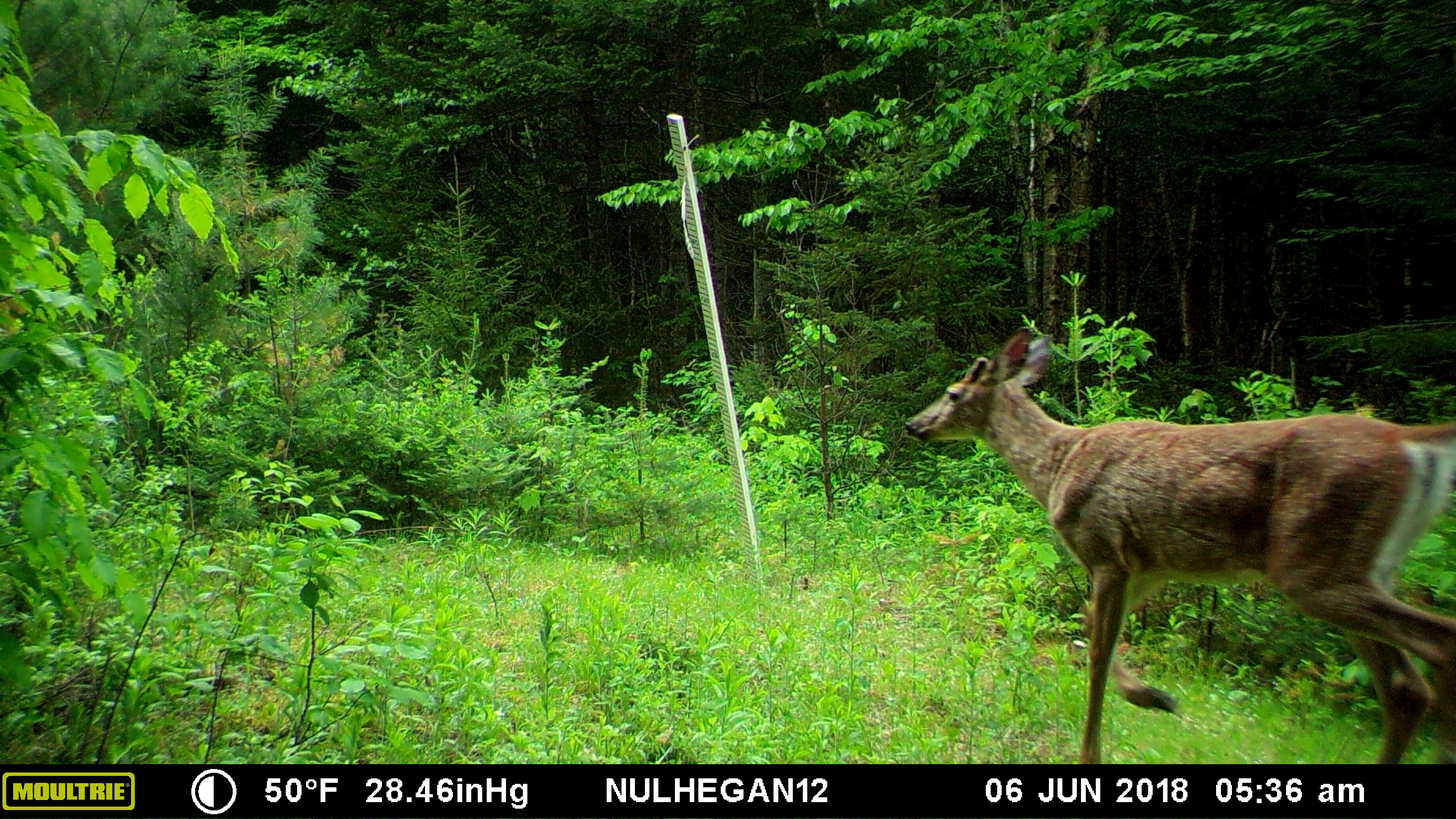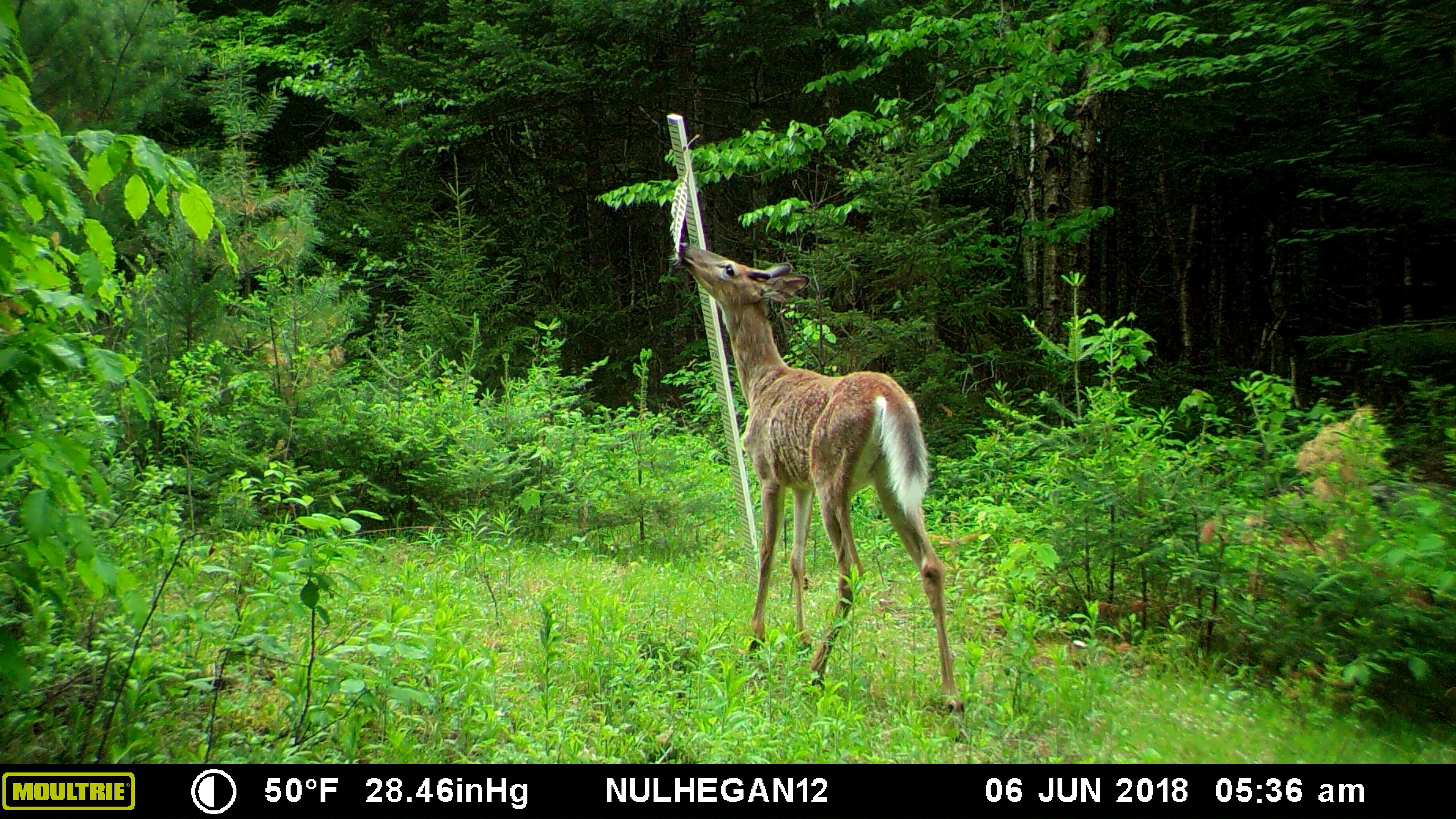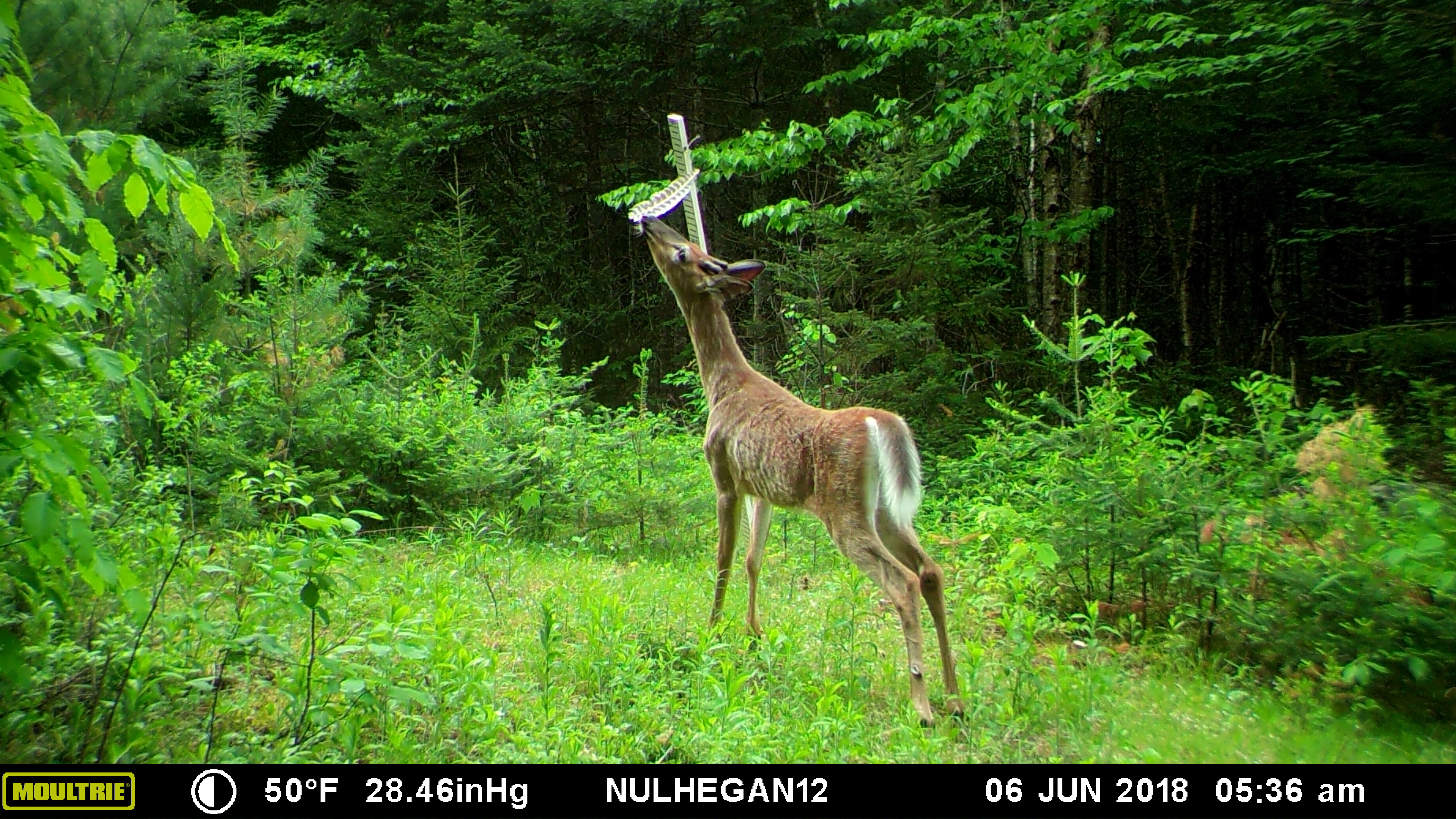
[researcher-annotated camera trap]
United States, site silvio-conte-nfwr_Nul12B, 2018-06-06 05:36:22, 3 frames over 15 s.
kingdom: Animalia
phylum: Chordata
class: Mammalia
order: Artiodactyla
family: Cervidae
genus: Odocoileus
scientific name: Odocoileus virginianus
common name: white-tailed deer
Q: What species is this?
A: White-tailed deer (Odocoileus virginianus).